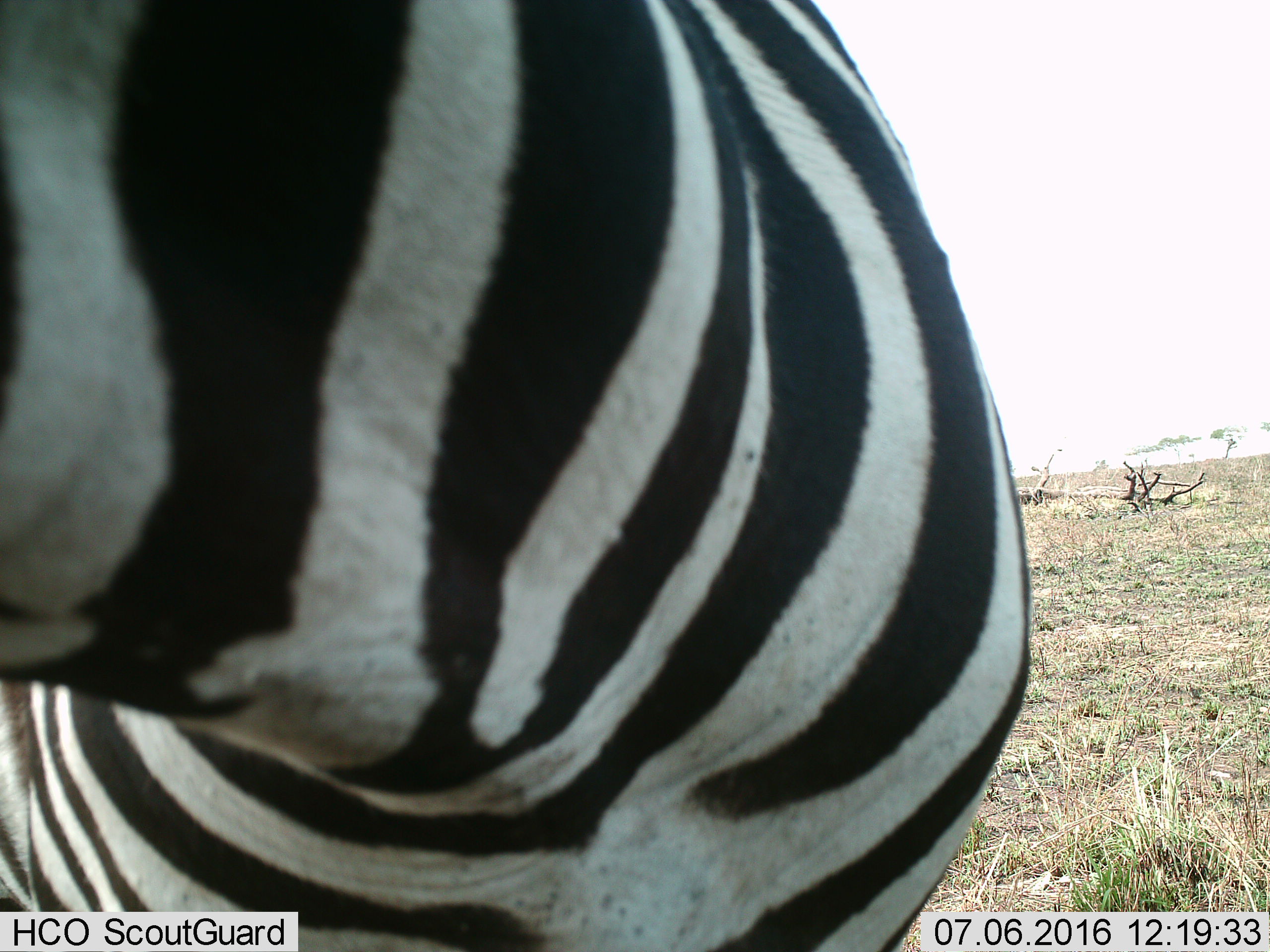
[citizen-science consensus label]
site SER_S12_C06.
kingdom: Animalia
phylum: Chordata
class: Mammalia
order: Perissodactyla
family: Equidae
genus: Equus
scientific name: Equus quagga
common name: plains zebra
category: zebraplains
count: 1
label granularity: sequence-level